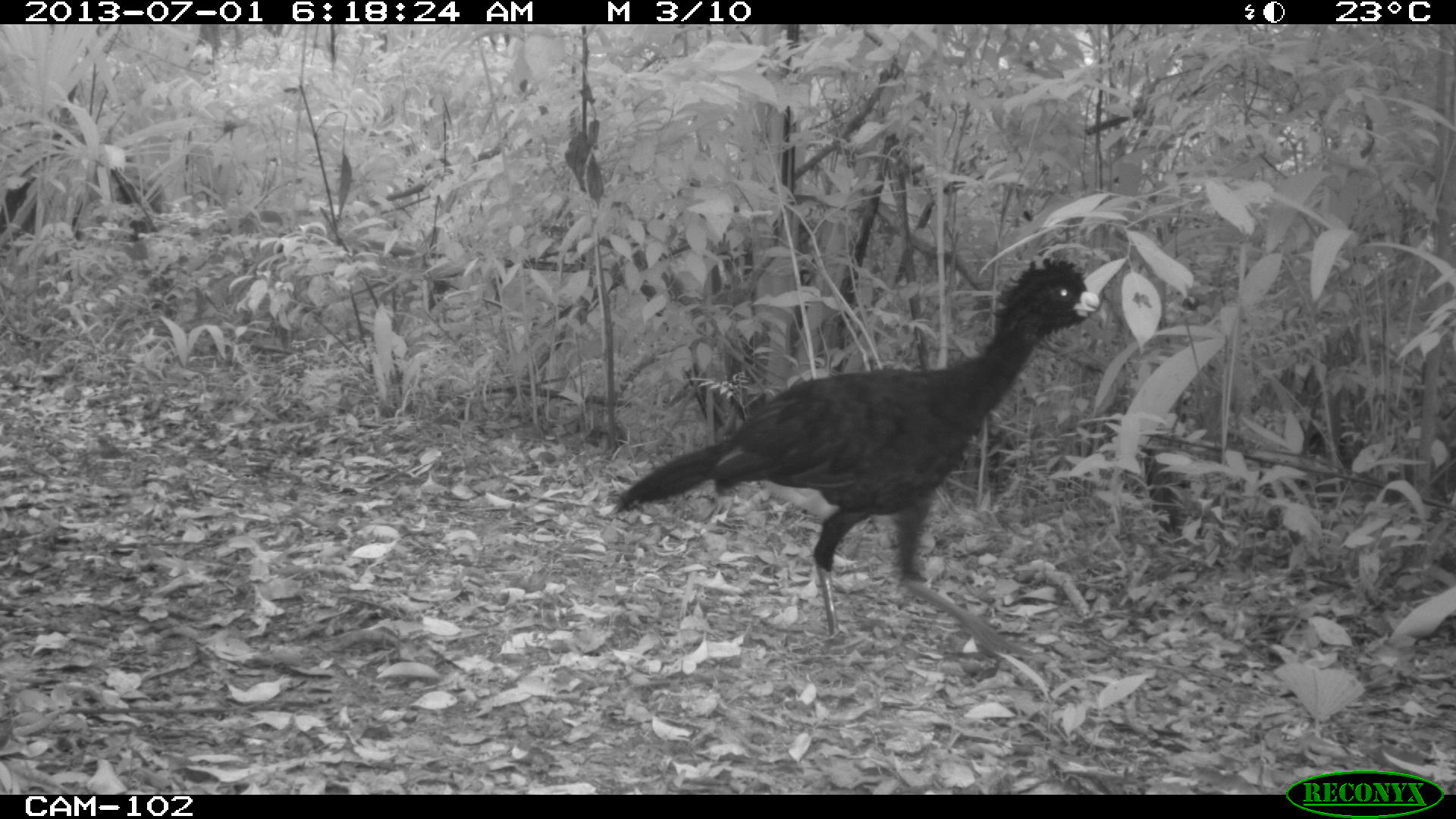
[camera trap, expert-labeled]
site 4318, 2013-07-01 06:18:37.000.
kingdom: Animalia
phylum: Chordata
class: Aves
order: Galliformes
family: Cracidae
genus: Crax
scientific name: Crax rubra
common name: great curassow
Crax rubra (great curassow), count 1, sex male.